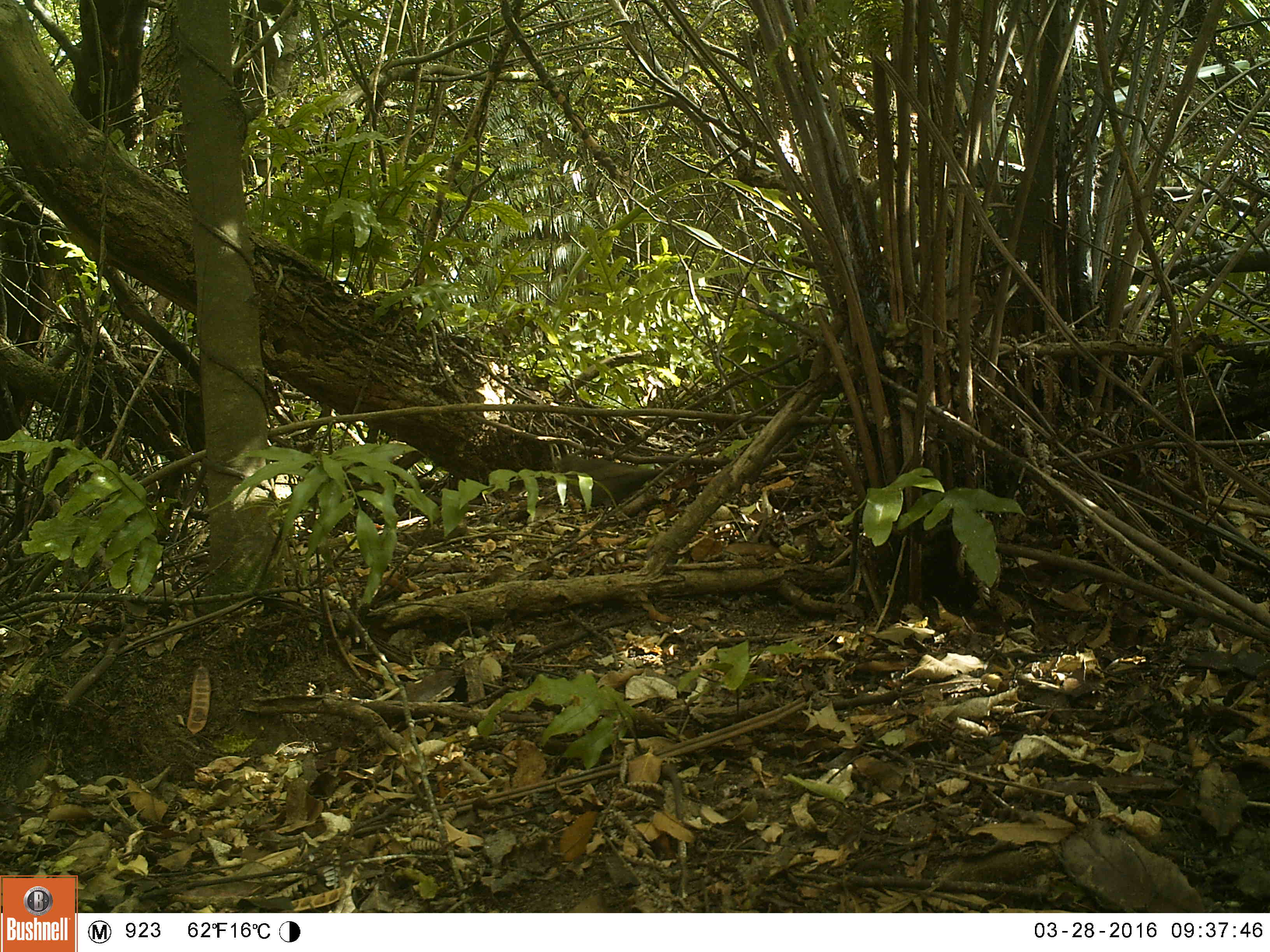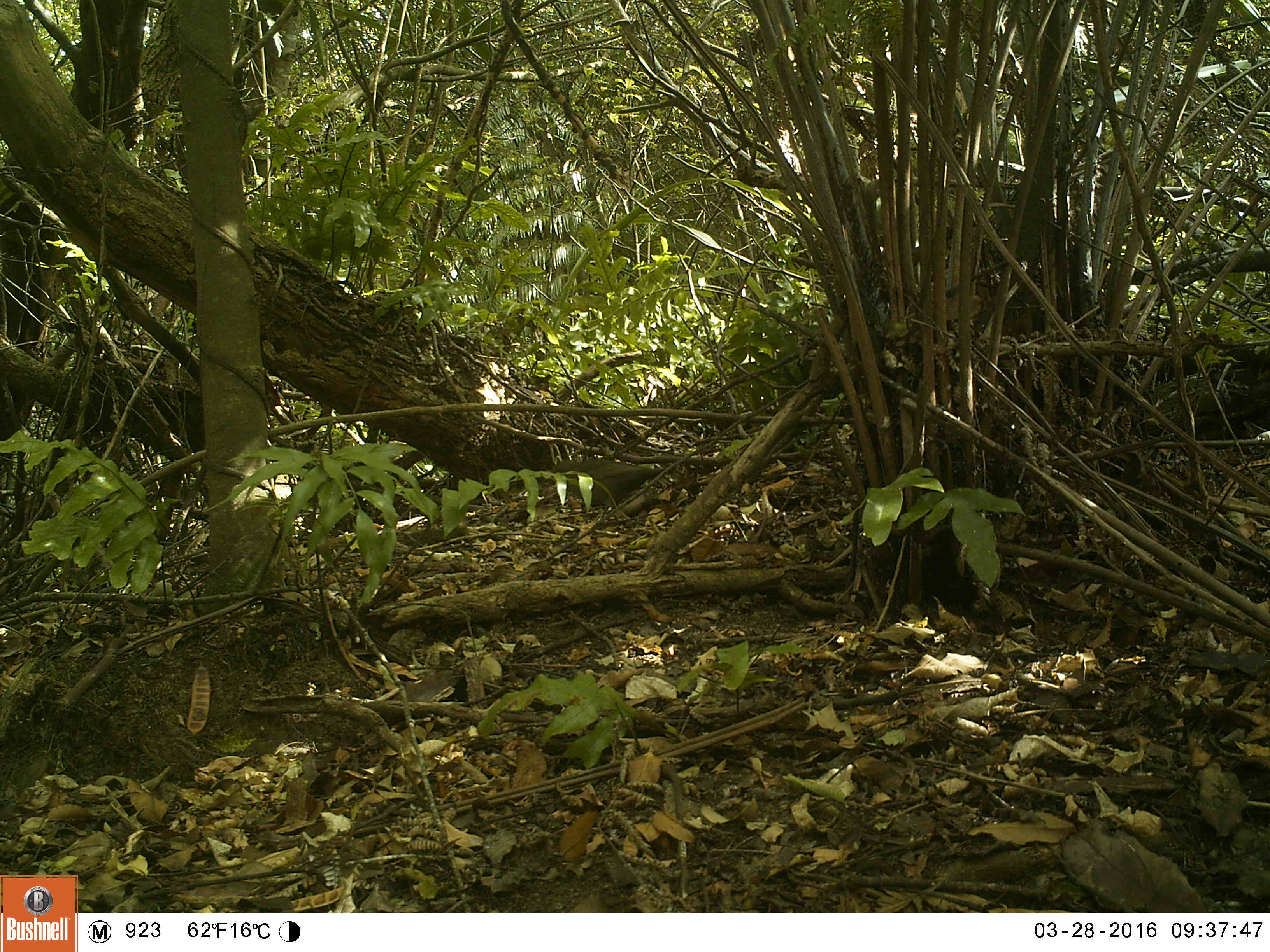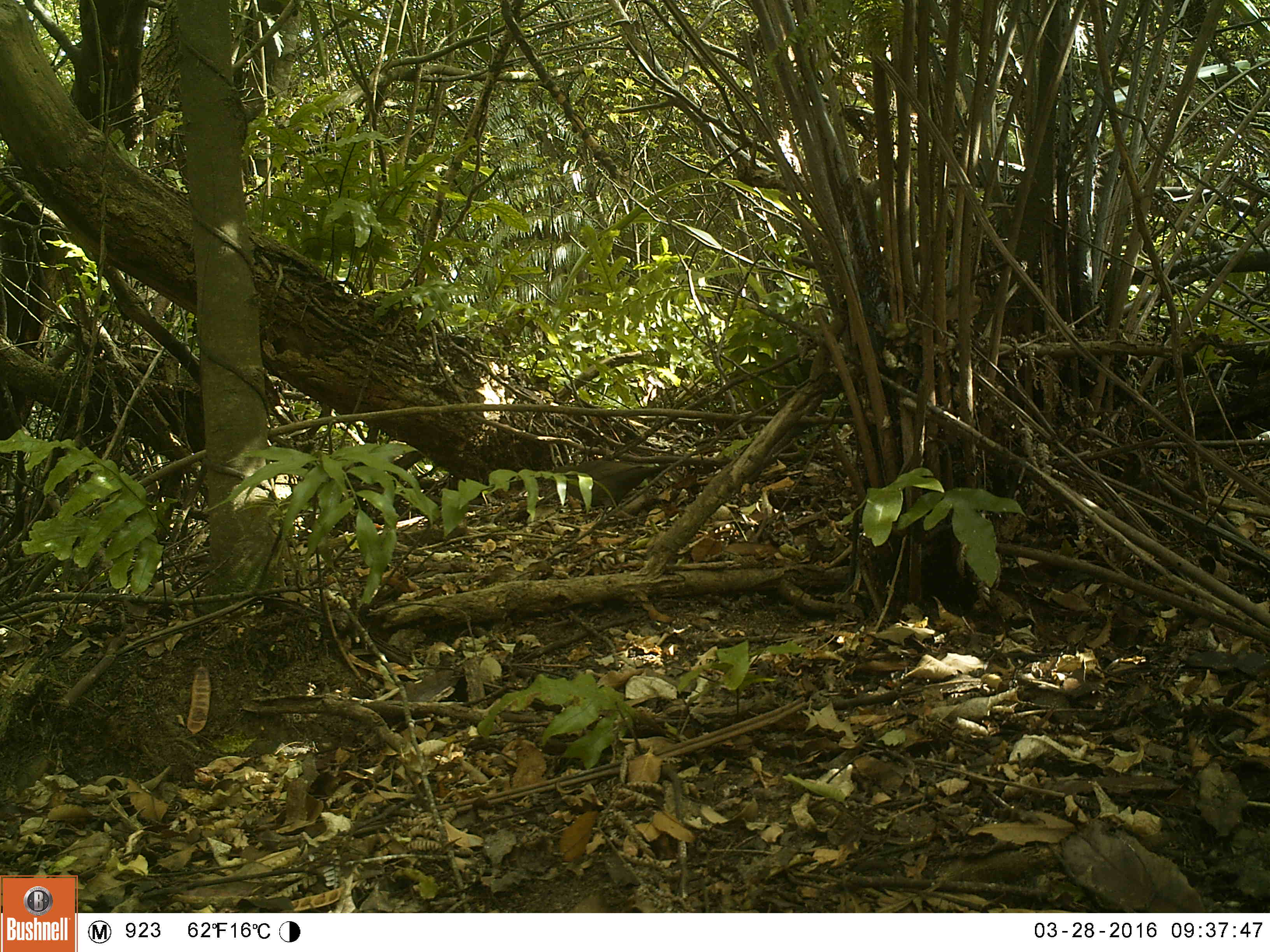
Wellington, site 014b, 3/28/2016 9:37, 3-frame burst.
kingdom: Animalia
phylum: Chordata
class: Aves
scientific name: Aves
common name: bird